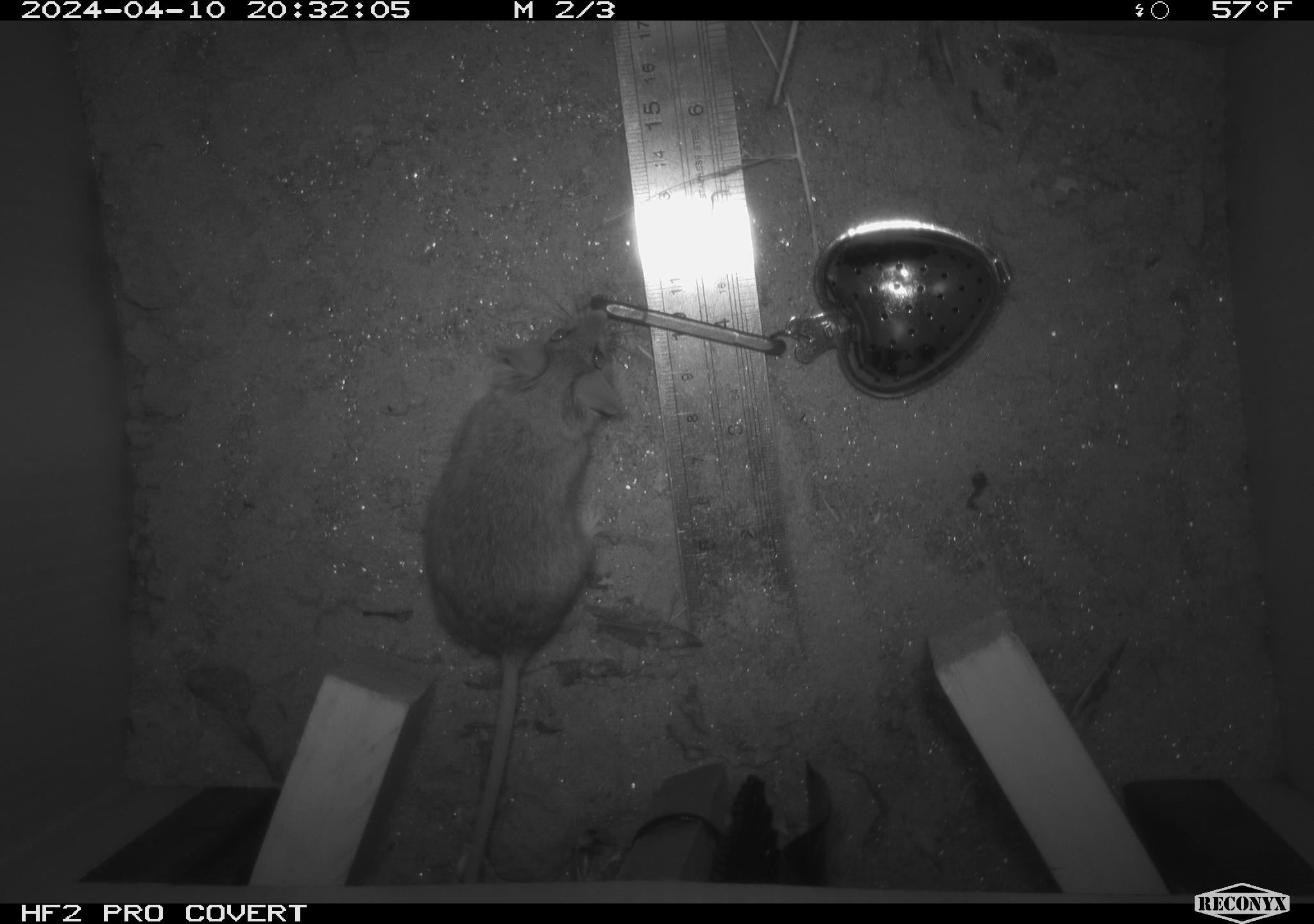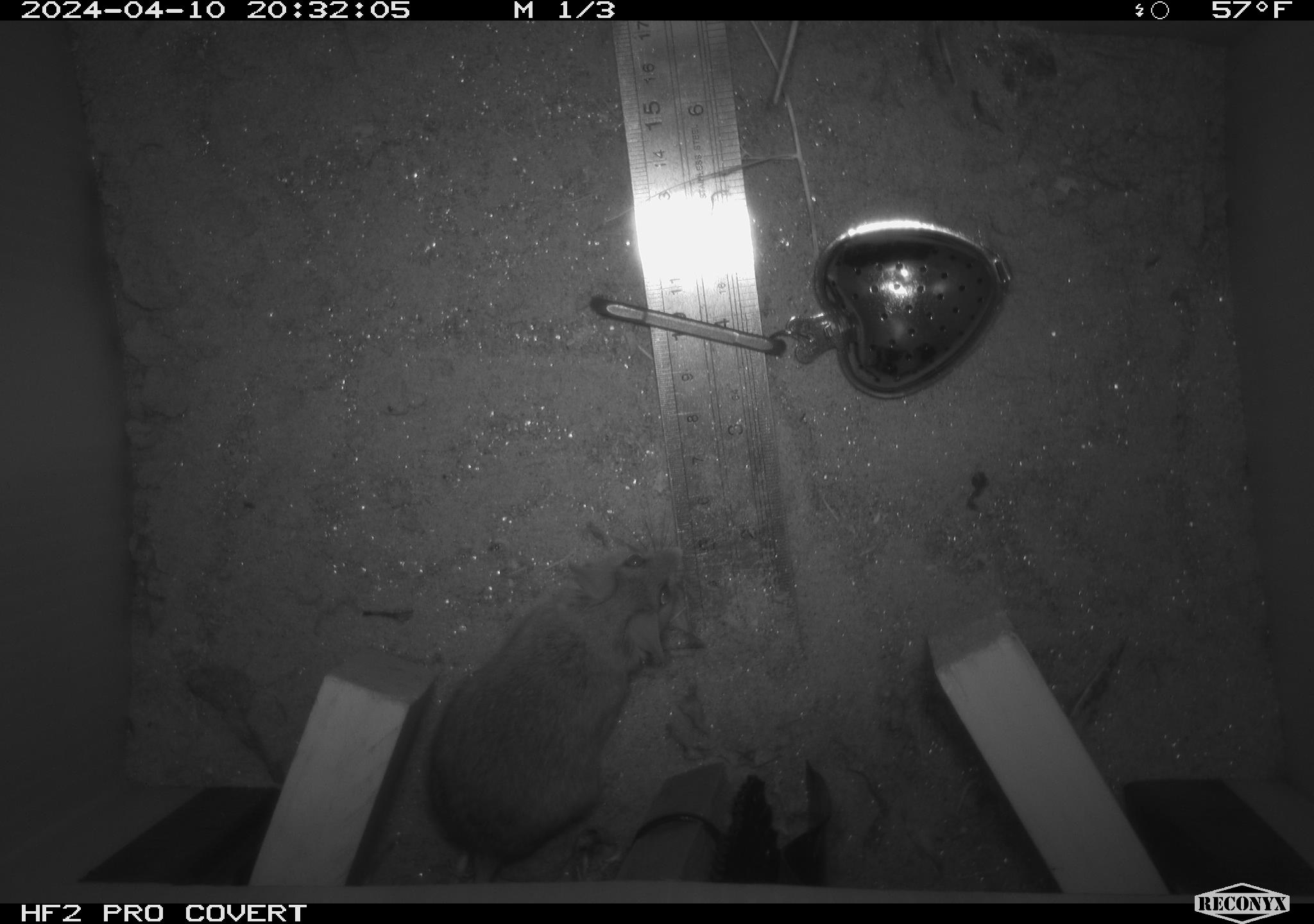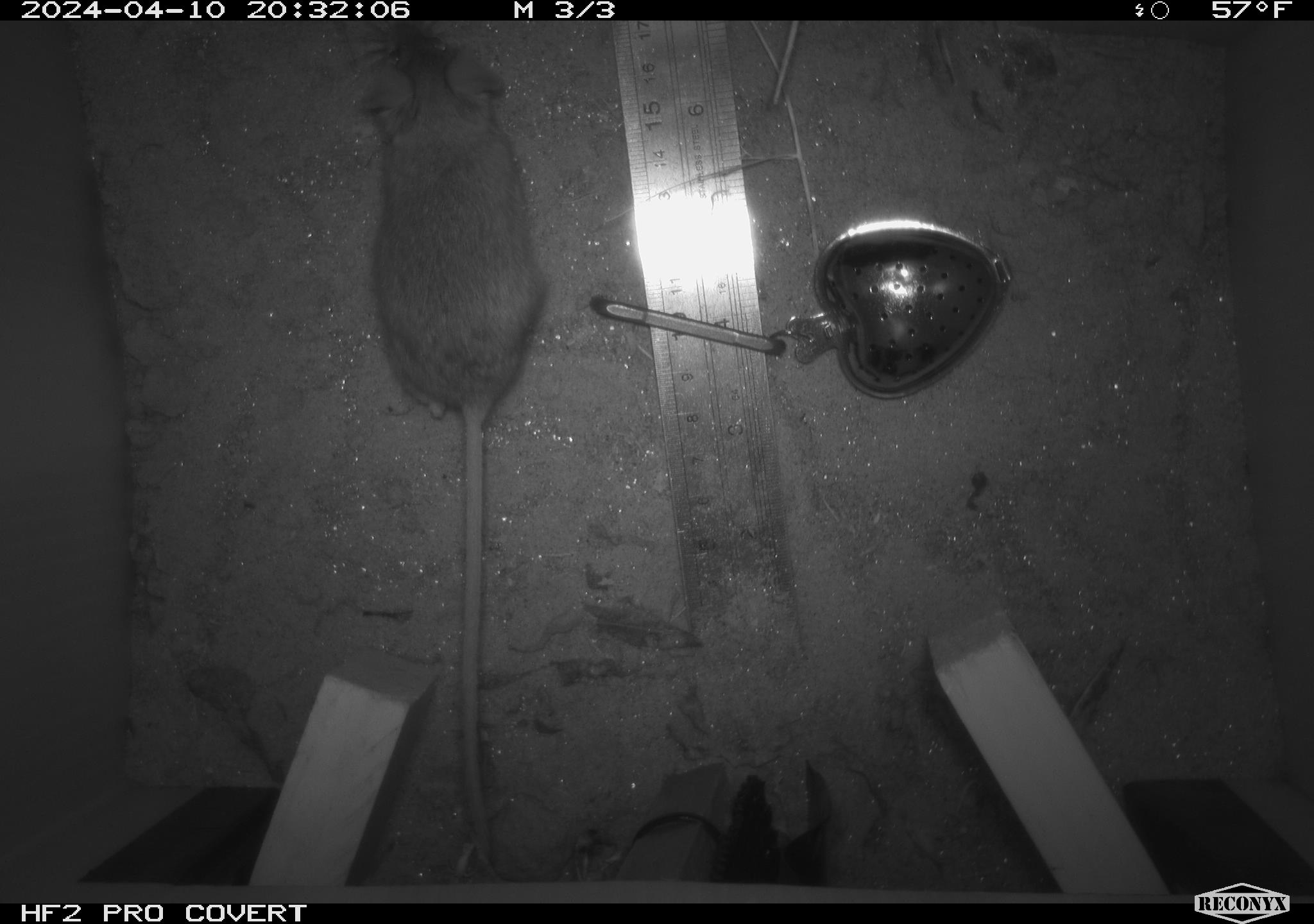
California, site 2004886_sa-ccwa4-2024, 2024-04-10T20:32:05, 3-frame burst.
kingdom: Animalia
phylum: Chordata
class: Mammalia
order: Rodentia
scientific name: Rodentia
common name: mouse species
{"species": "mouse species (Rodentia)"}